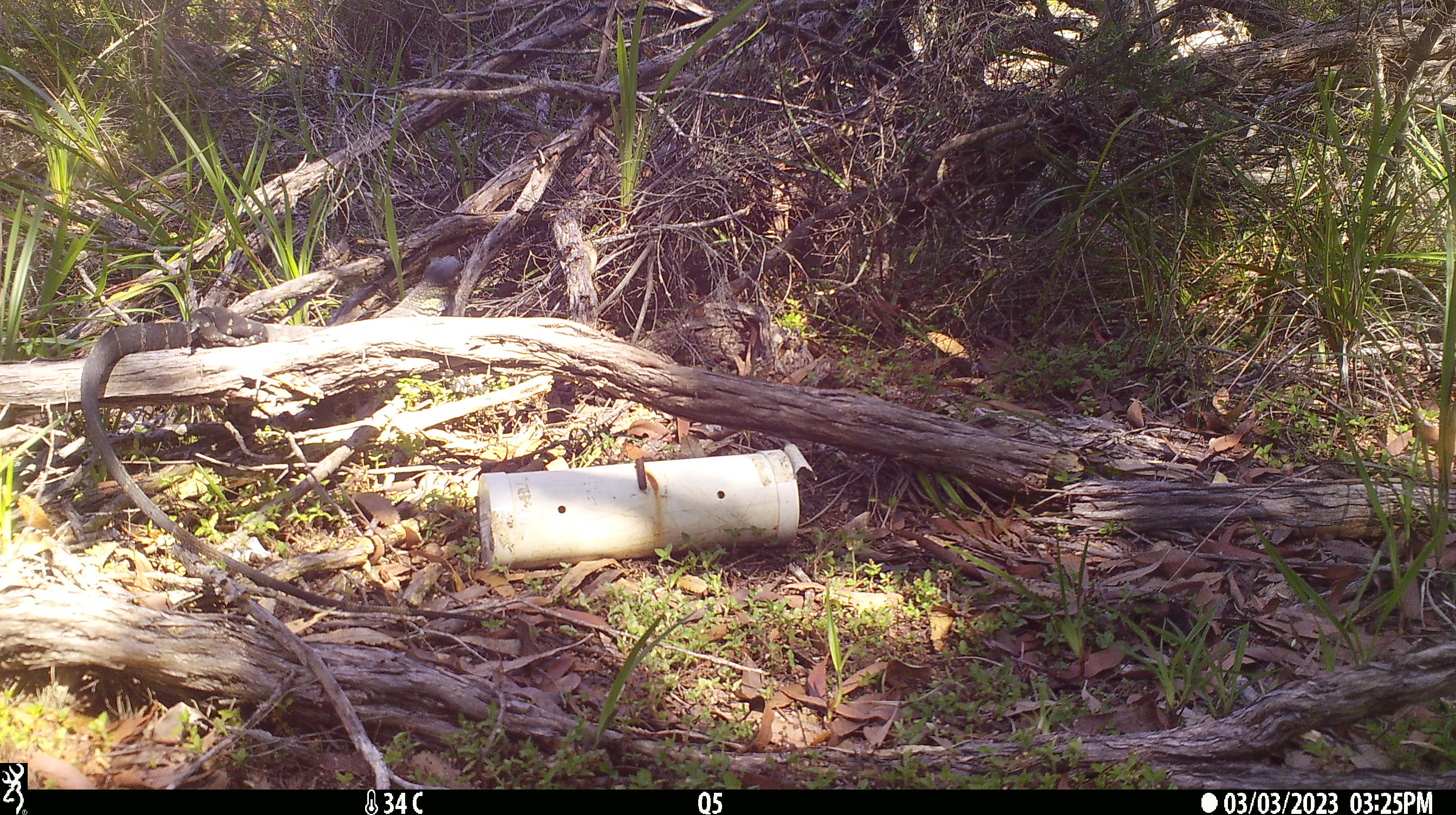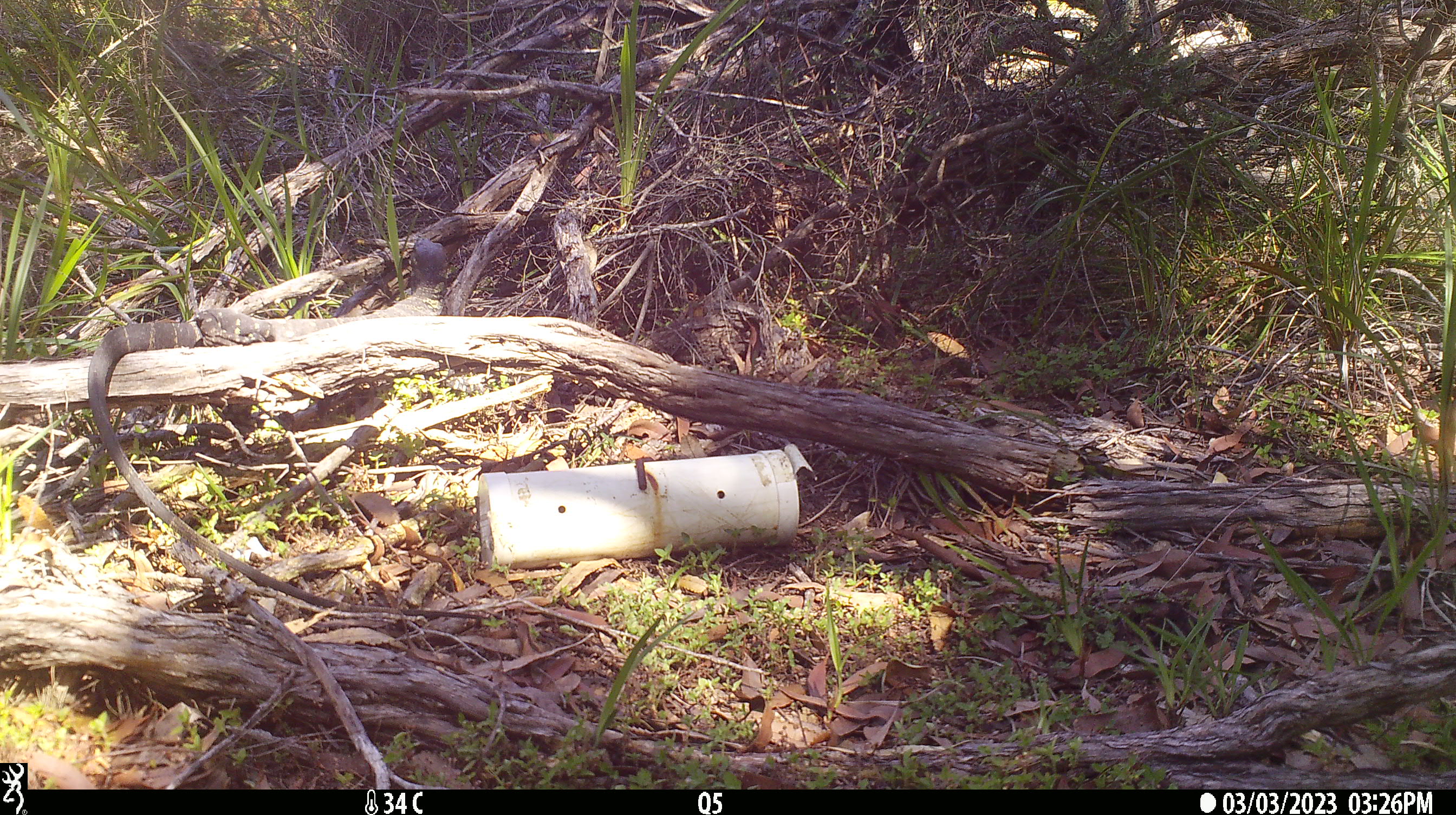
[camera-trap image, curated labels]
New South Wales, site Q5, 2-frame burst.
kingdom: Animalia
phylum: Chordata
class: Reptilia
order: Squamata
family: Varanidae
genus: Varanus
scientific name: Varanus varius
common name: lace monitor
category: goanna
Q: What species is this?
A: Goanna (lace monitor) (Varanus varius).